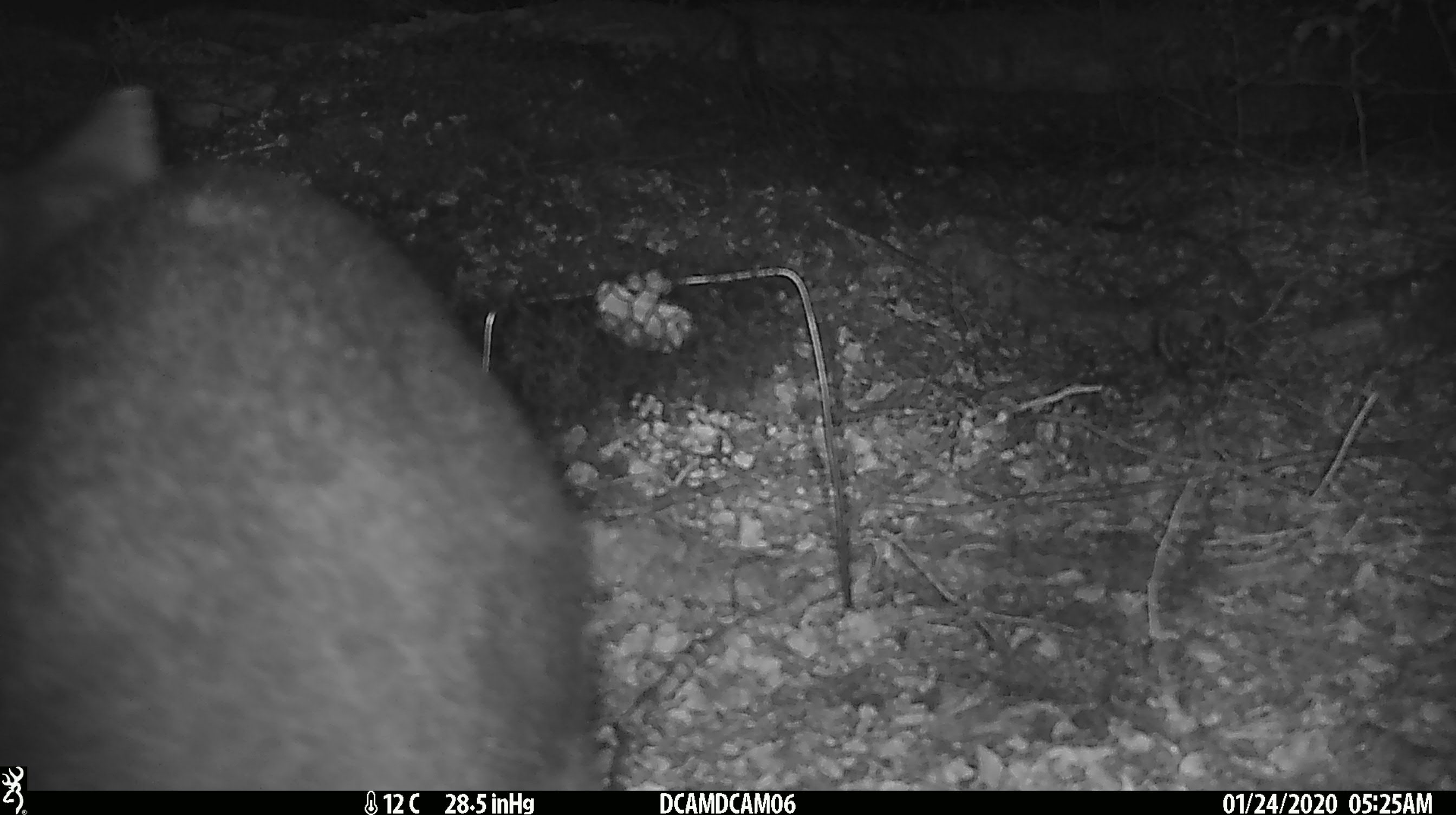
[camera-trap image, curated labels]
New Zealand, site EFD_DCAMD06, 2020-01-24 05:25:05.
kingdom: Animalia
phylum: Chordata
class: Mammalia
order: Diprotodontia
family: Phalangeridae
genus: Trichosurus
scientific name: Trichosurus vulpecula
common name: common brushtail possum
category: possum